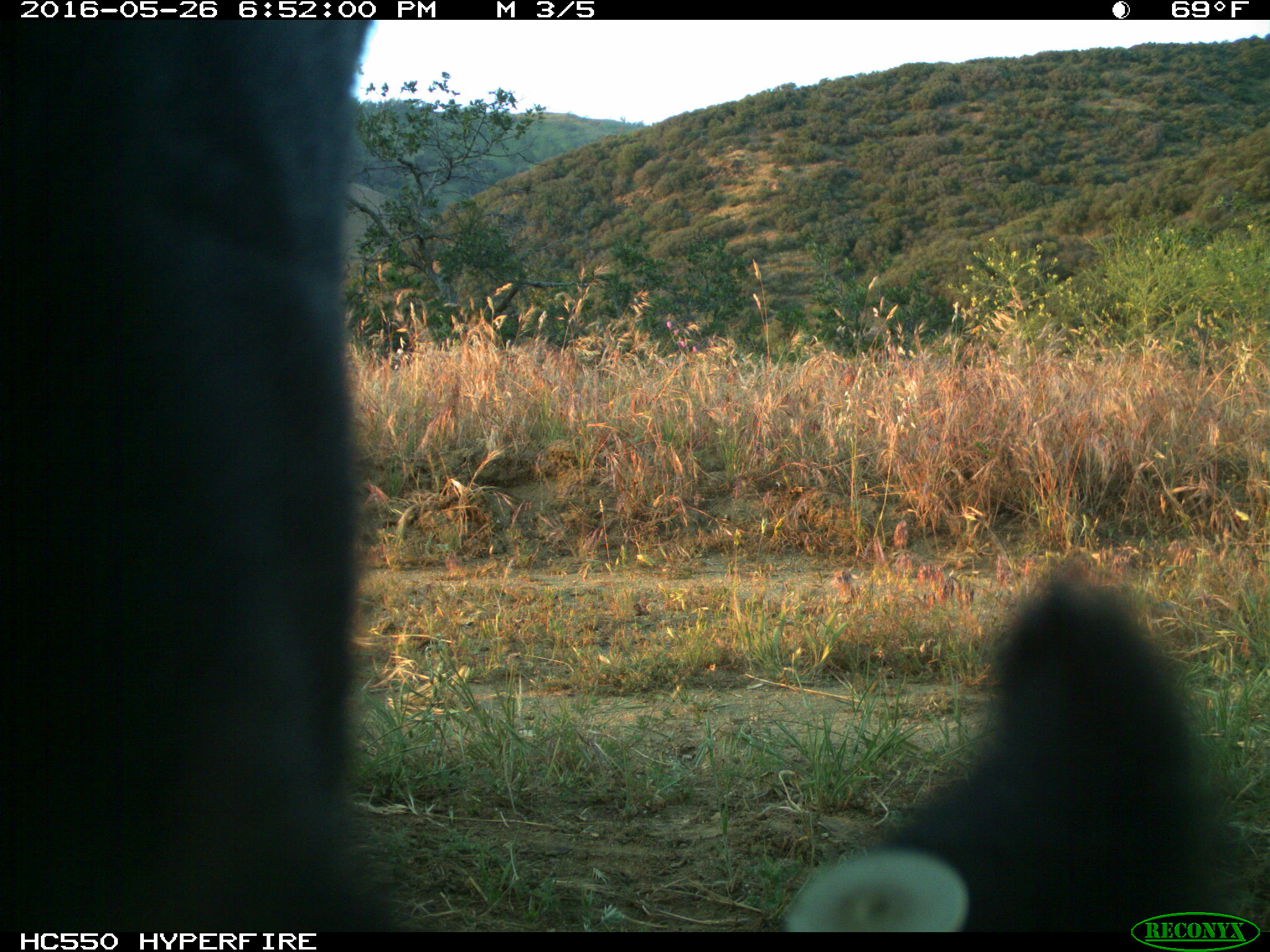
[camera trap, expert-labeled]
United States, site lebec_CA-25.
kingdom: Animalia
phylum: Chordata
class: Mammalia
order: Artiodactyla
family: Bovidae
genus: Bos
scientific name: Bos taurus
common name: domestic cow